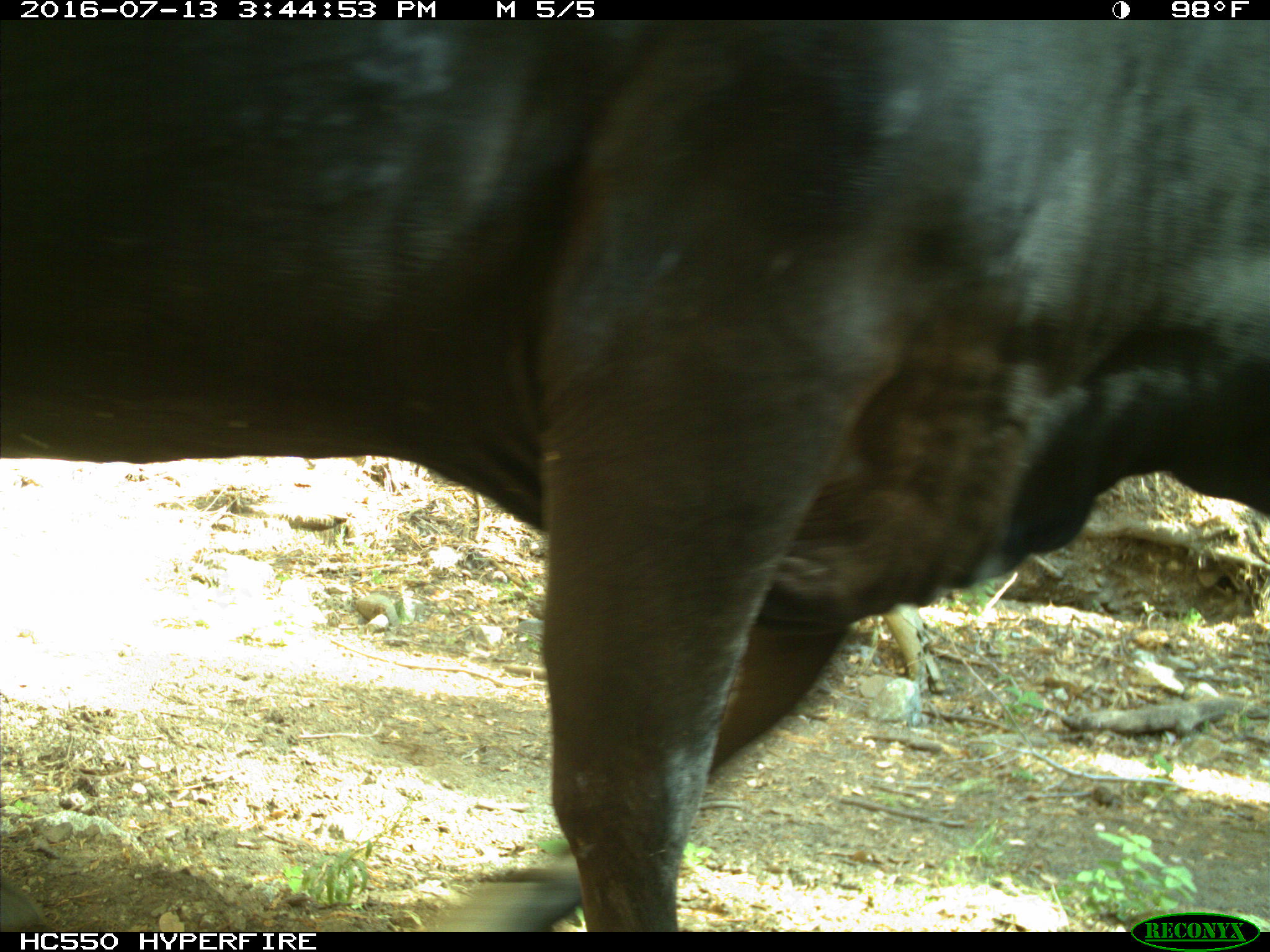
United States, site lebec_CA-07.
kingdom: Animalia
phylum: Chordata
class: Mammalia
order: Artiodactyla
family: Bovidae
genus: Bos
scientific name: Bos taurus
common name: domestic cow